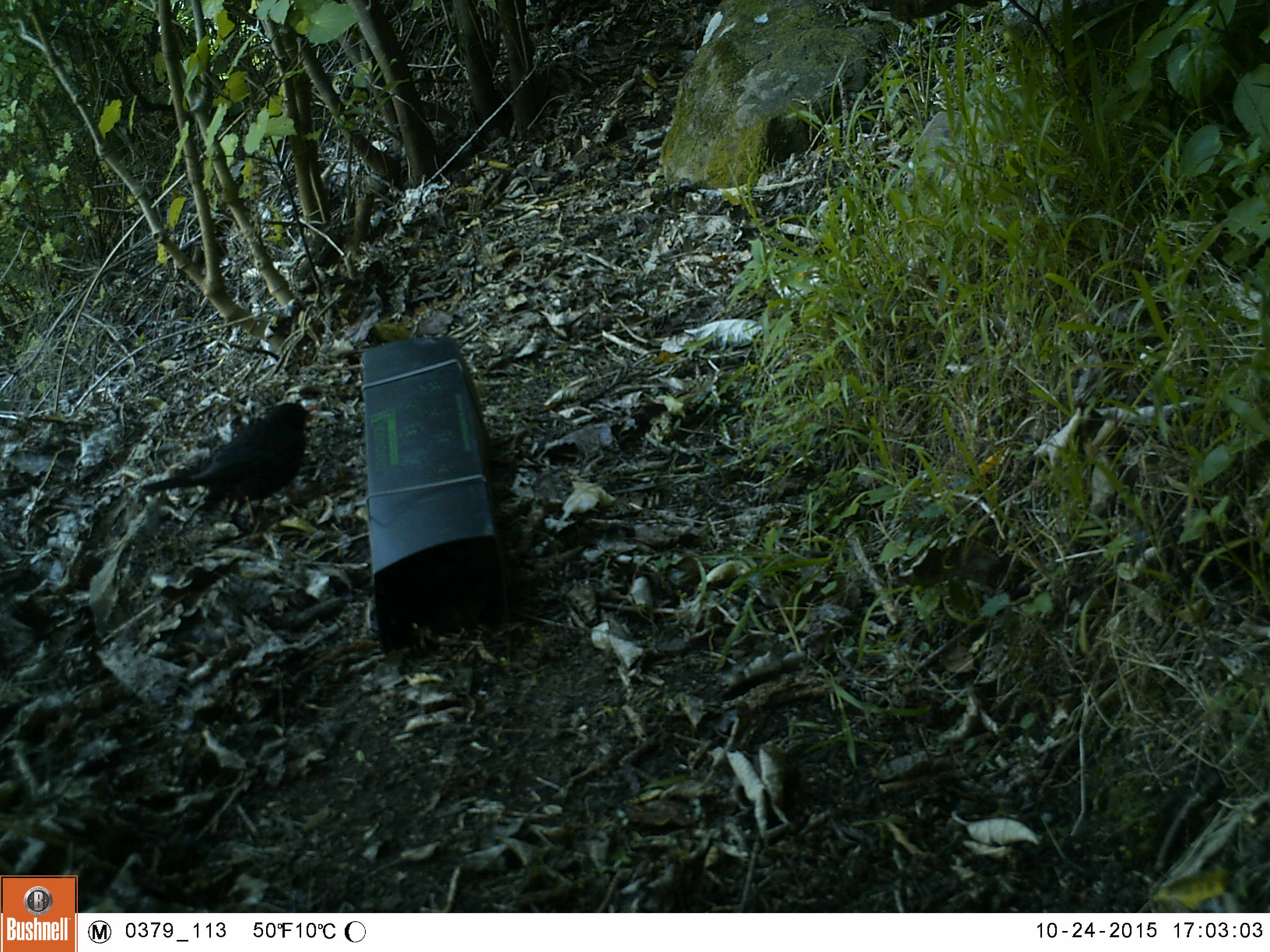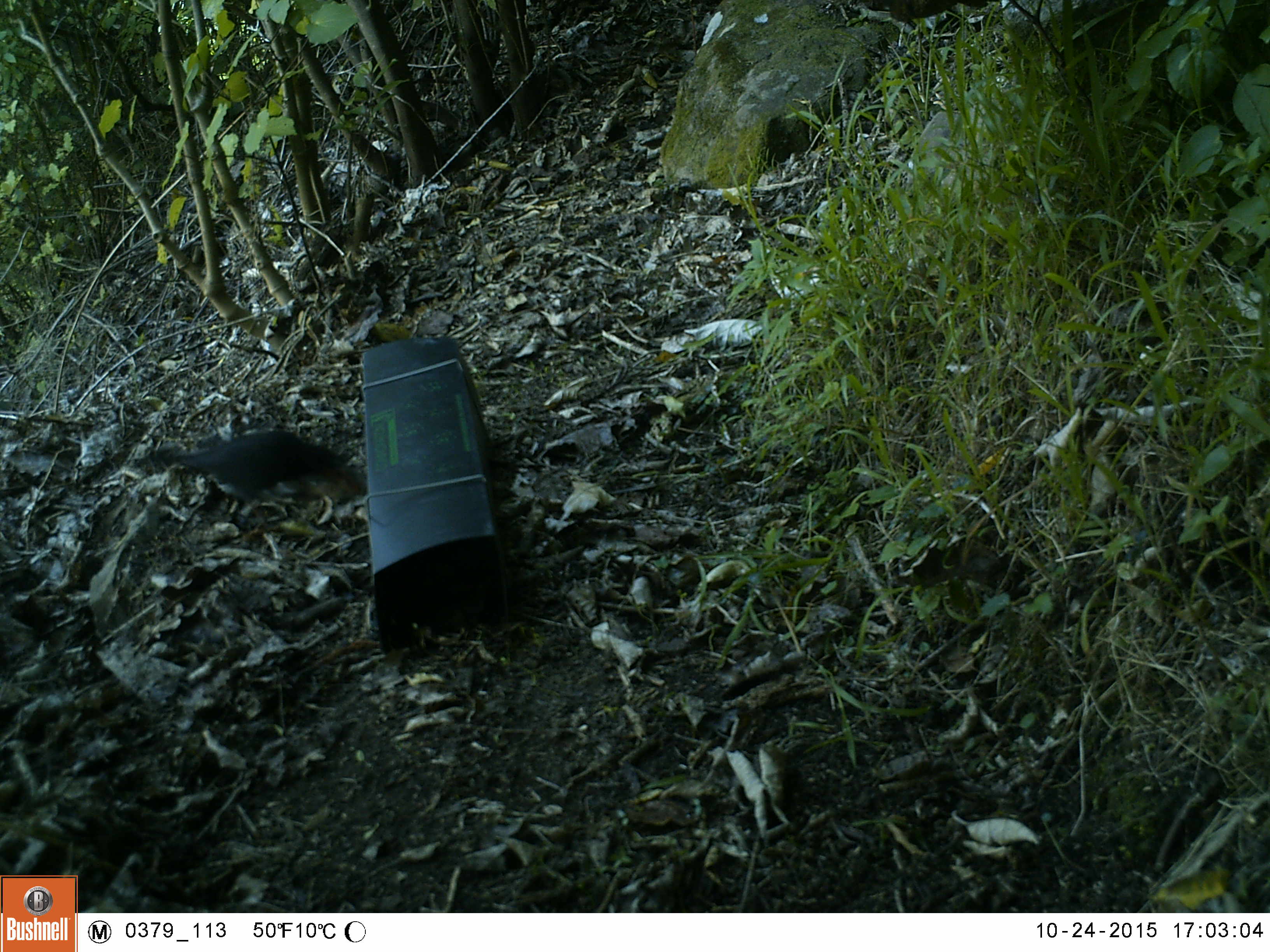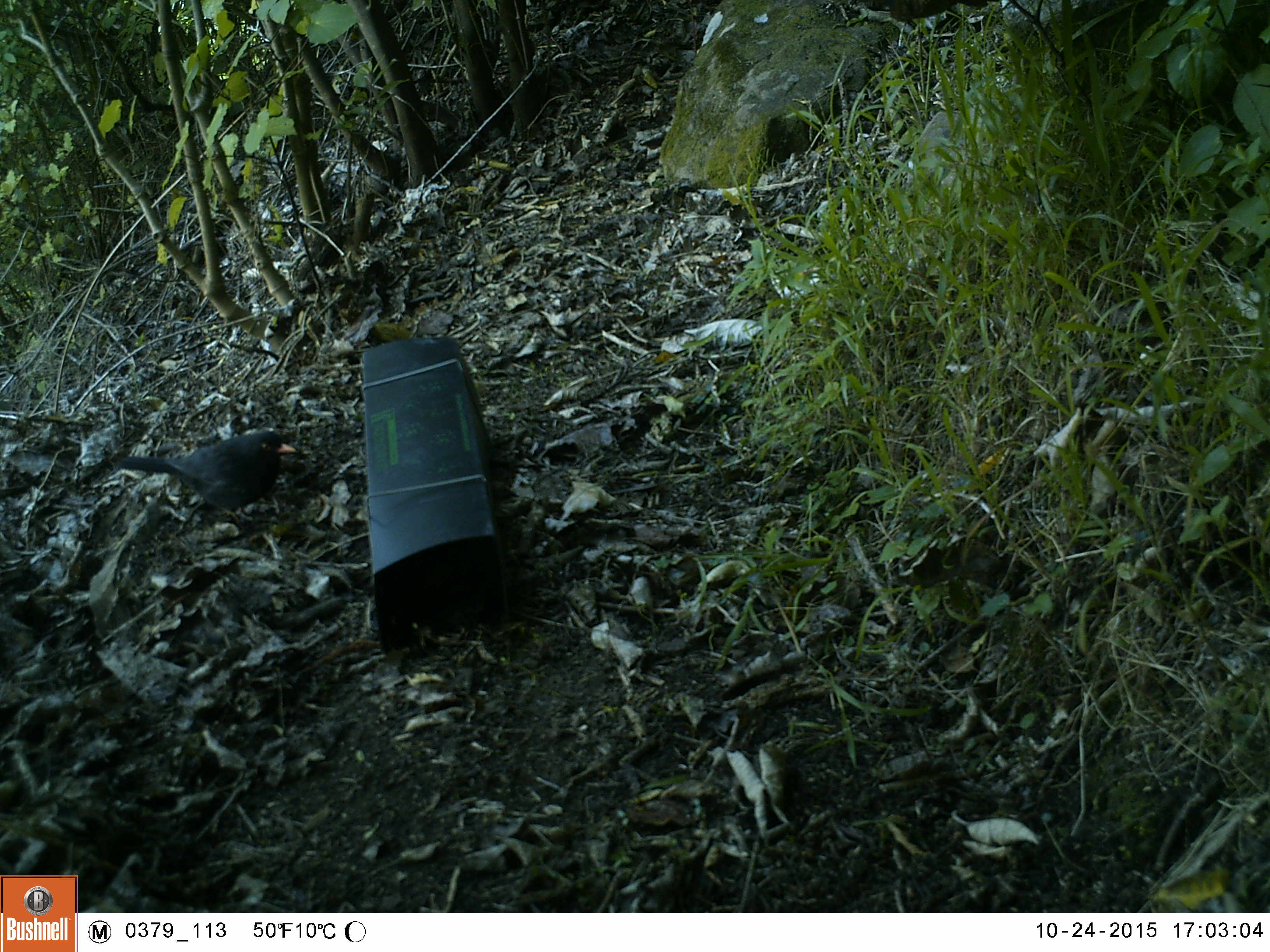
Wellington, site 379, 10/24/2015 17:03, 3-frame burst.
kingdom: Animalia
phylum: Chordata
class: Aves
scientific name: Aves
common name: bird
Bird (Aves).